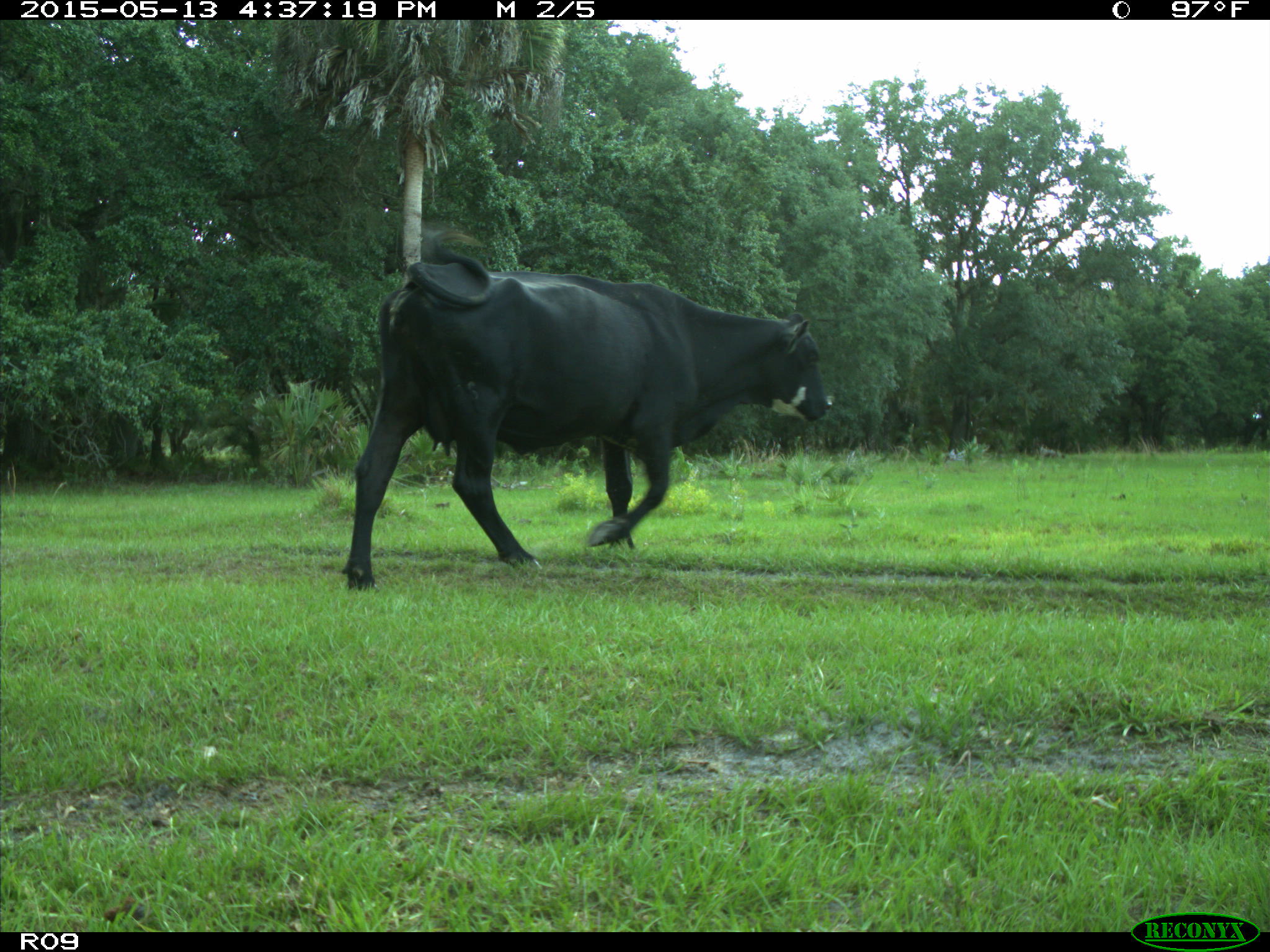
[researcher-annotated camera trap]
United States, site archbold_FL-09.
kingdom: Animalia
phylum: Chordata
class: Mammalia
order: Artiodactyla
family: Bovidae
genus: Bos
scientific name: Bos taurus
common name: domestic cow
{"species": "Bos taurus (domestic cow)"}